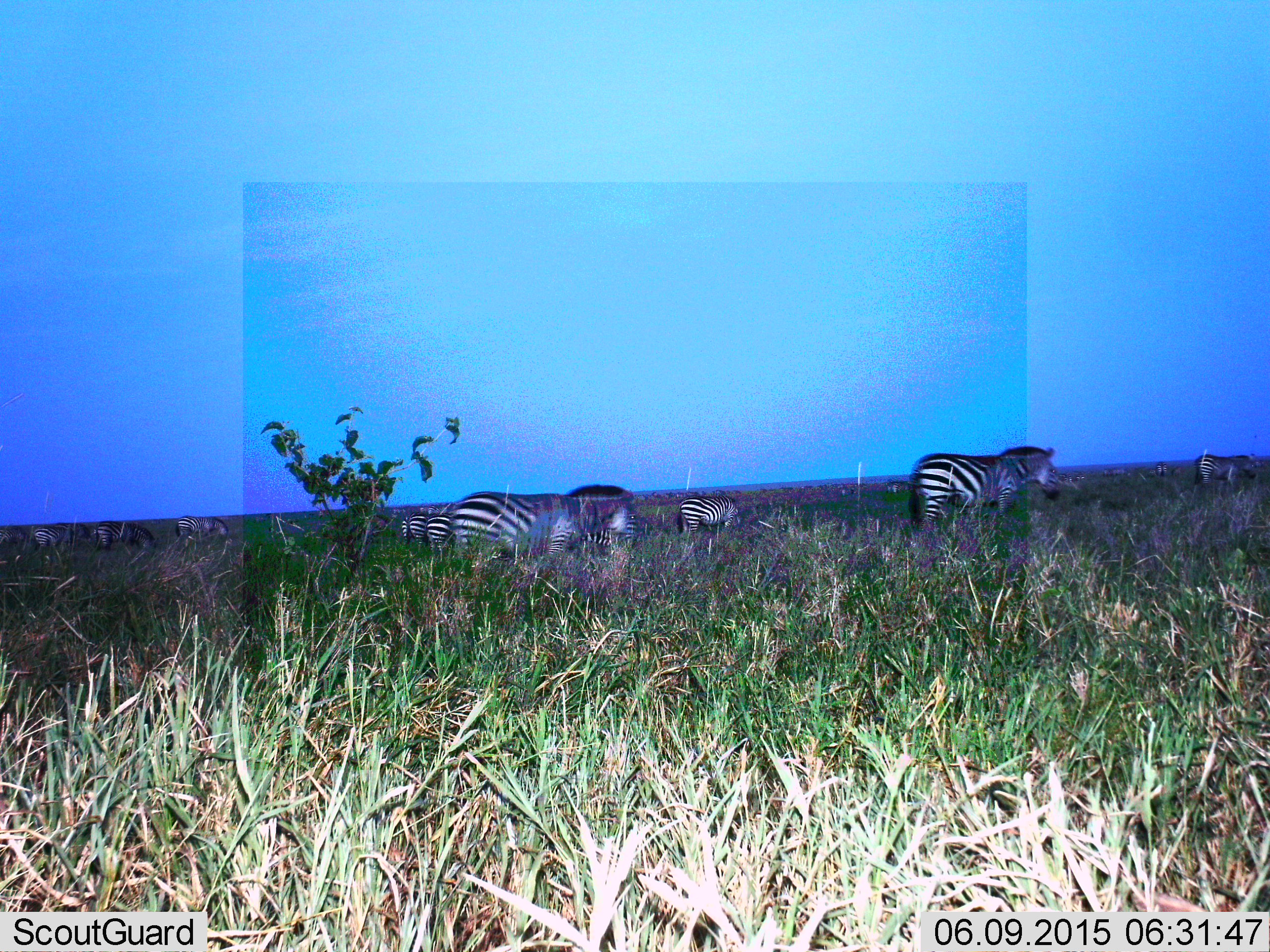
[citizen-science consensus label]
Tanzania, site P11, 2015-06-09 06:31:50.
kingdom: Animalia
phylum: Chordata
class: Mammalia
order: Perissodactyla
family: Equidae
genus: Equus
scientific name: Equus quagga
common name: plains zebra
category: zebra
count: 11-50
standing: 90%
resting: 0%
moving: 20%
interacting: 0%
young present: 0%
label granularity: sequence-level